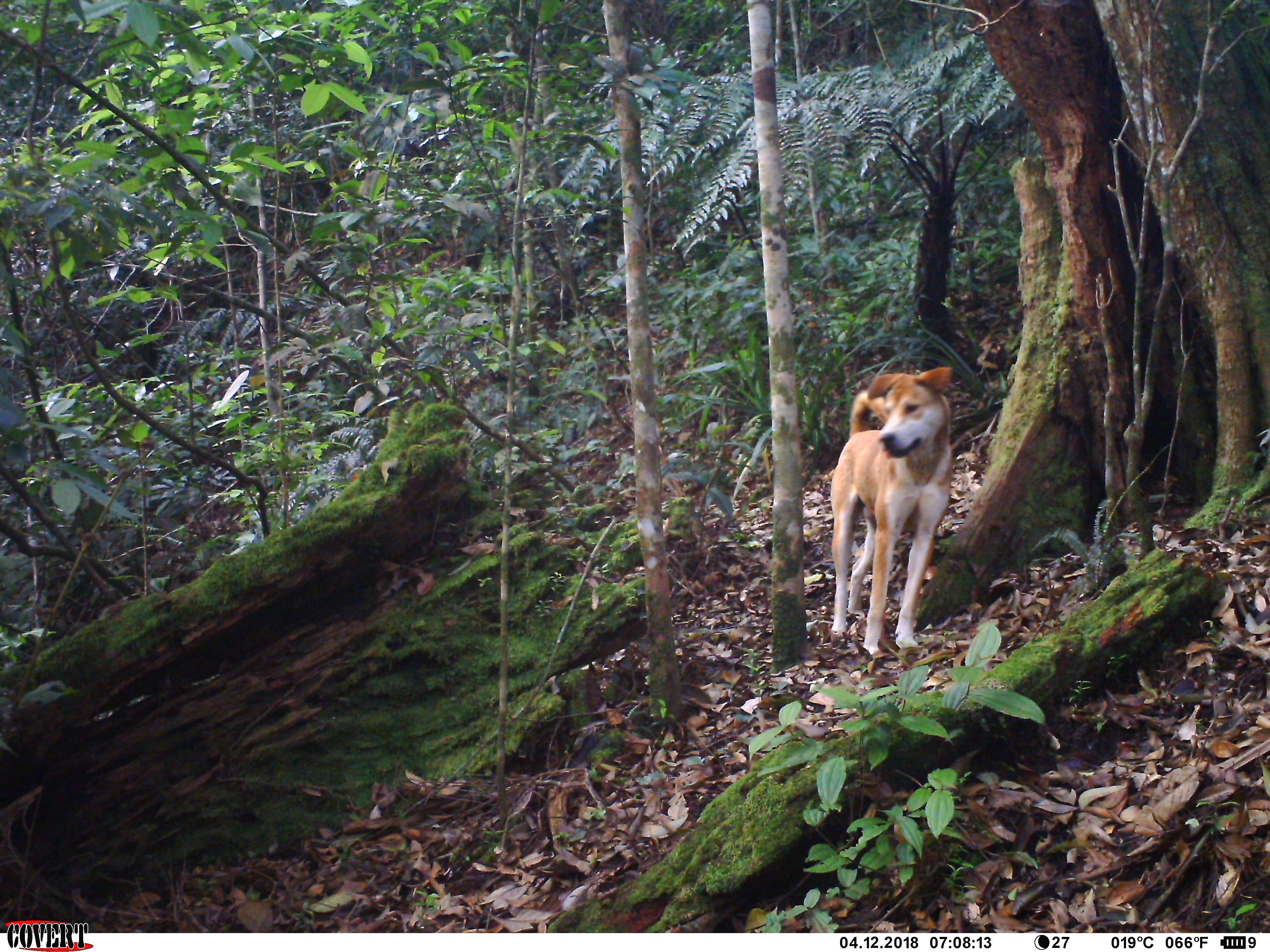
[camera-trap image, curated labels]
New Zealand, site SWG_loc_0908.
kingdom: Animalia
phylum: Chordata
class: Mammalia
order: Carnivora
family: Canidae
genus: Canis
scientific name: Canis familiaris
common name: domestic dog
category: dog